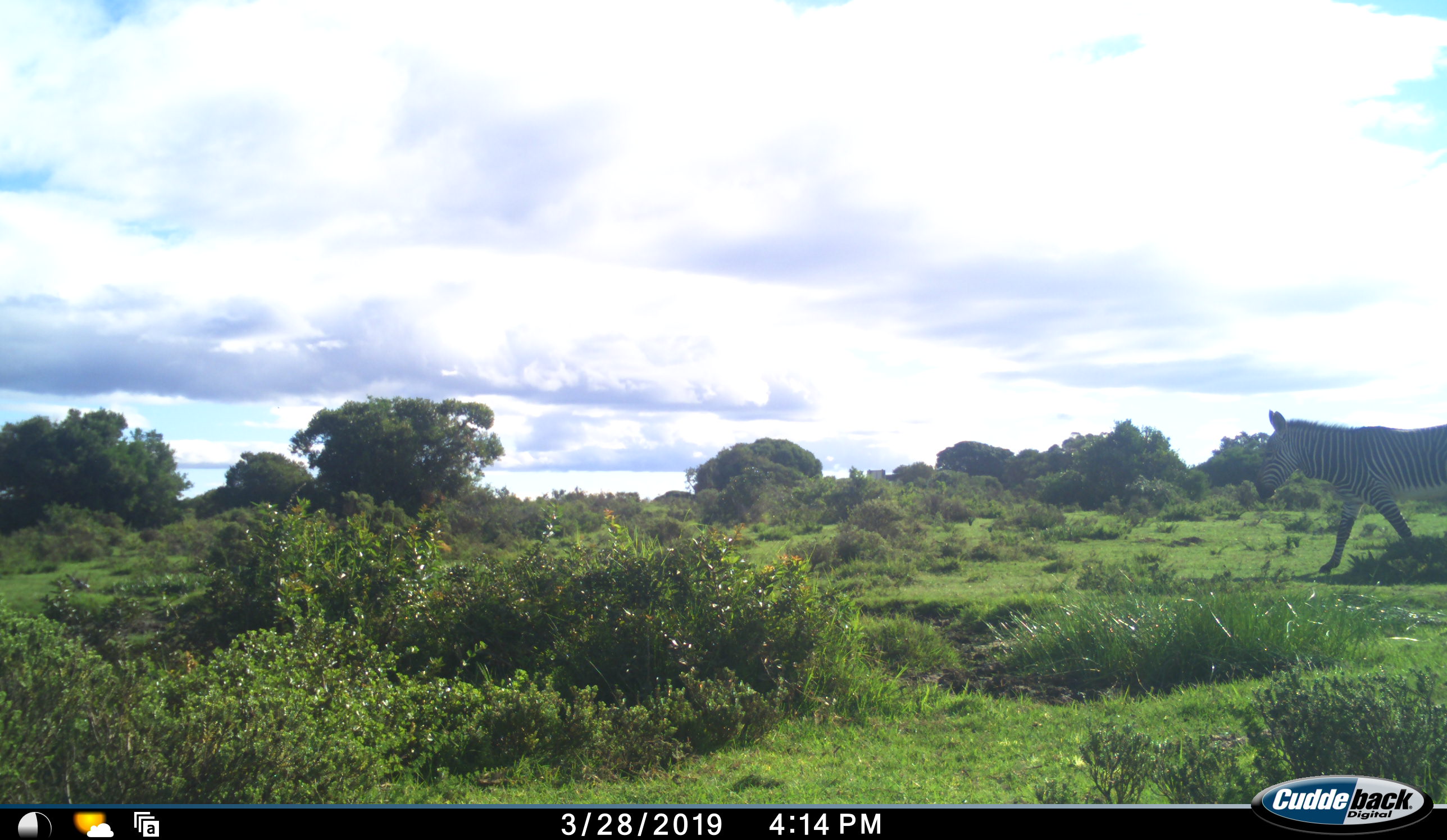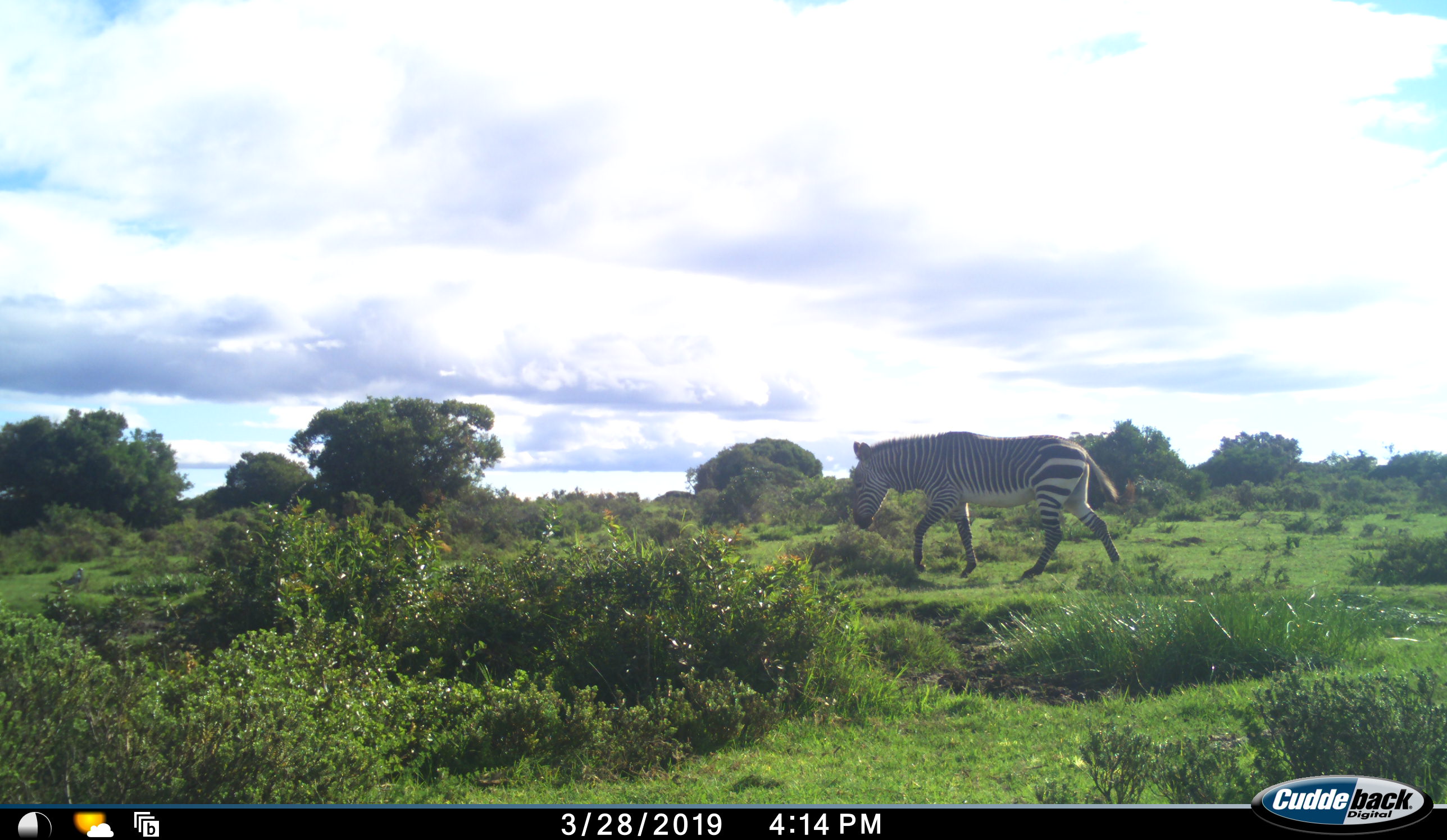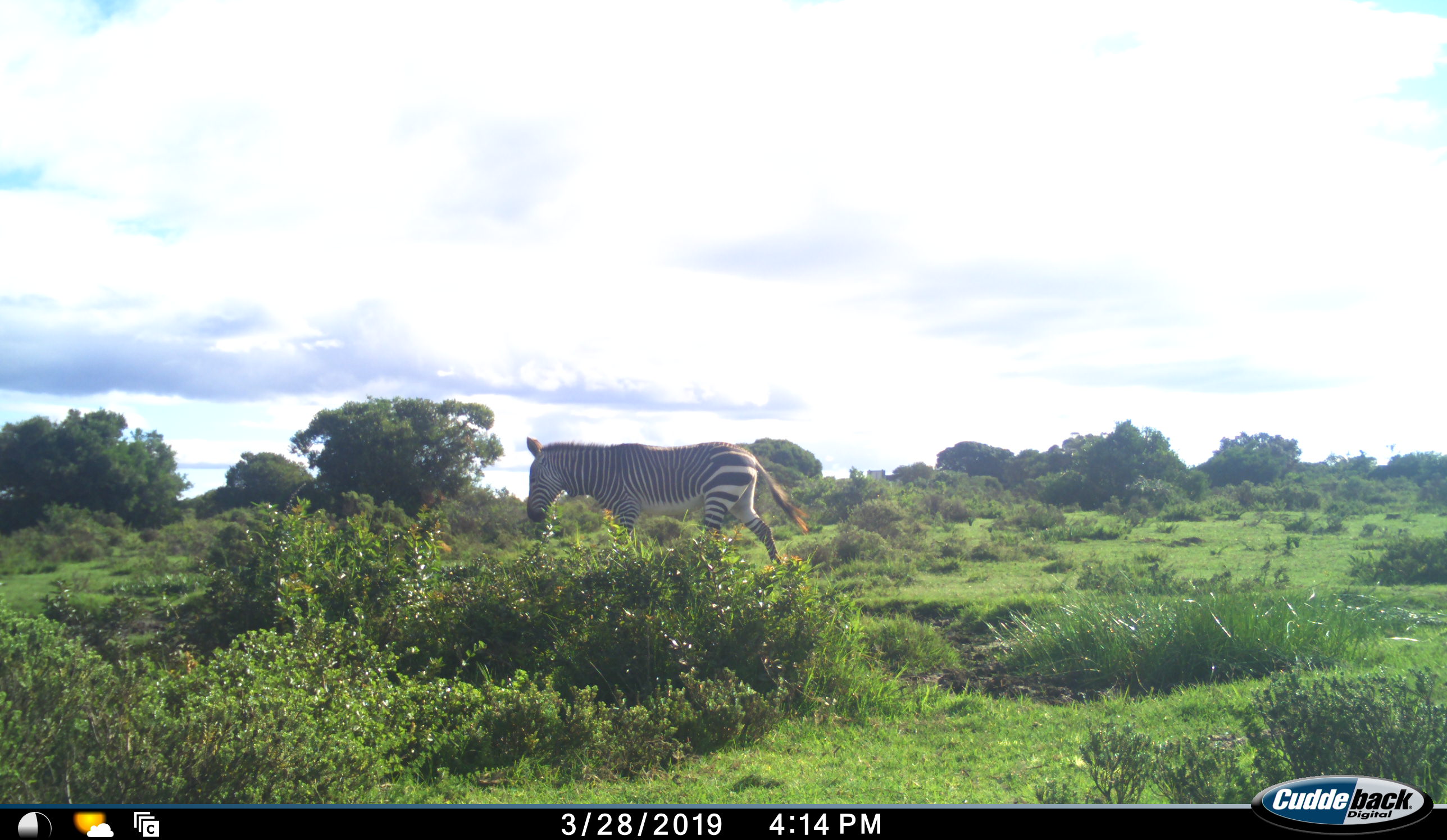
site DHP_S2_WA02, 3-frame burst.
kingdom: Animalia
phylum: Chordata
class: Mammalia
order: Perissodactyla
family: Equidae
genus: Equus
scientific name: Equus zebra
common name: mountain zebra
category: zebramountain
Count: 1.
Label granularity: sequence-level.